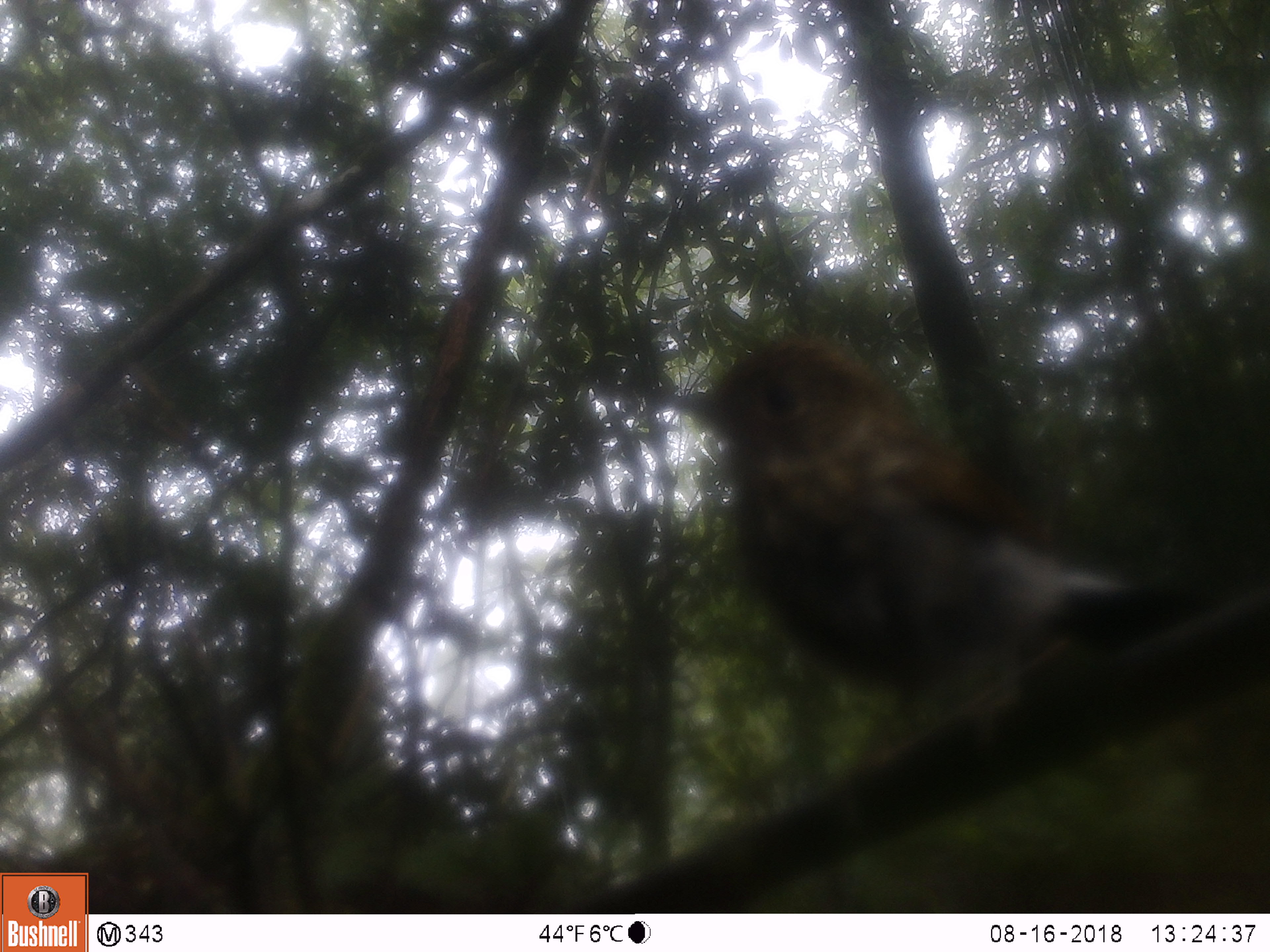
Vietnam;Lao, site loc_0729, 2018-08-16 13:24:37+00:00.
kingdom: Animalia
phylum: Chordata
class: Aves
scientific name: Aves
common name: bird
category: unidentified bird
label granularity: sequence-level